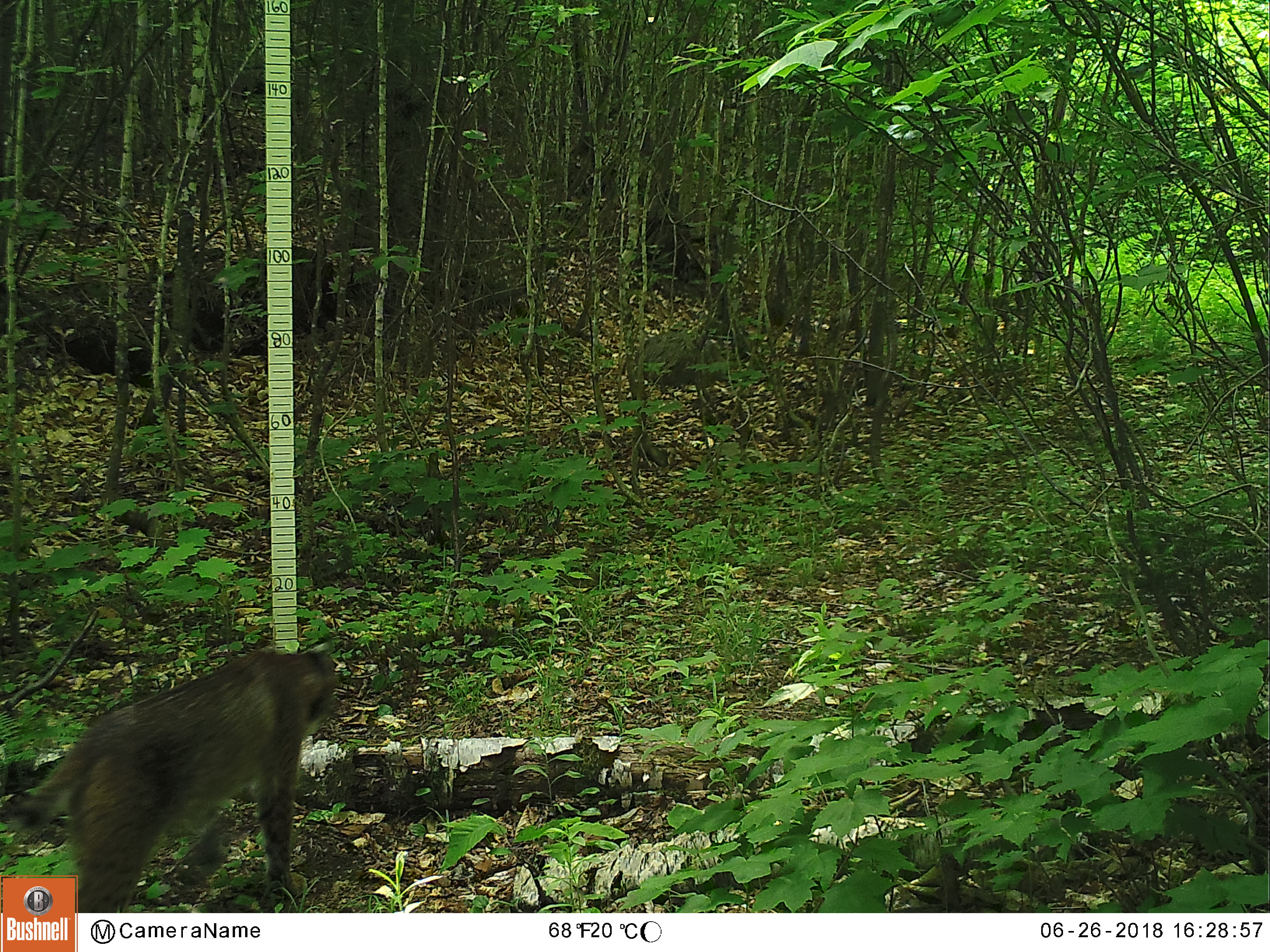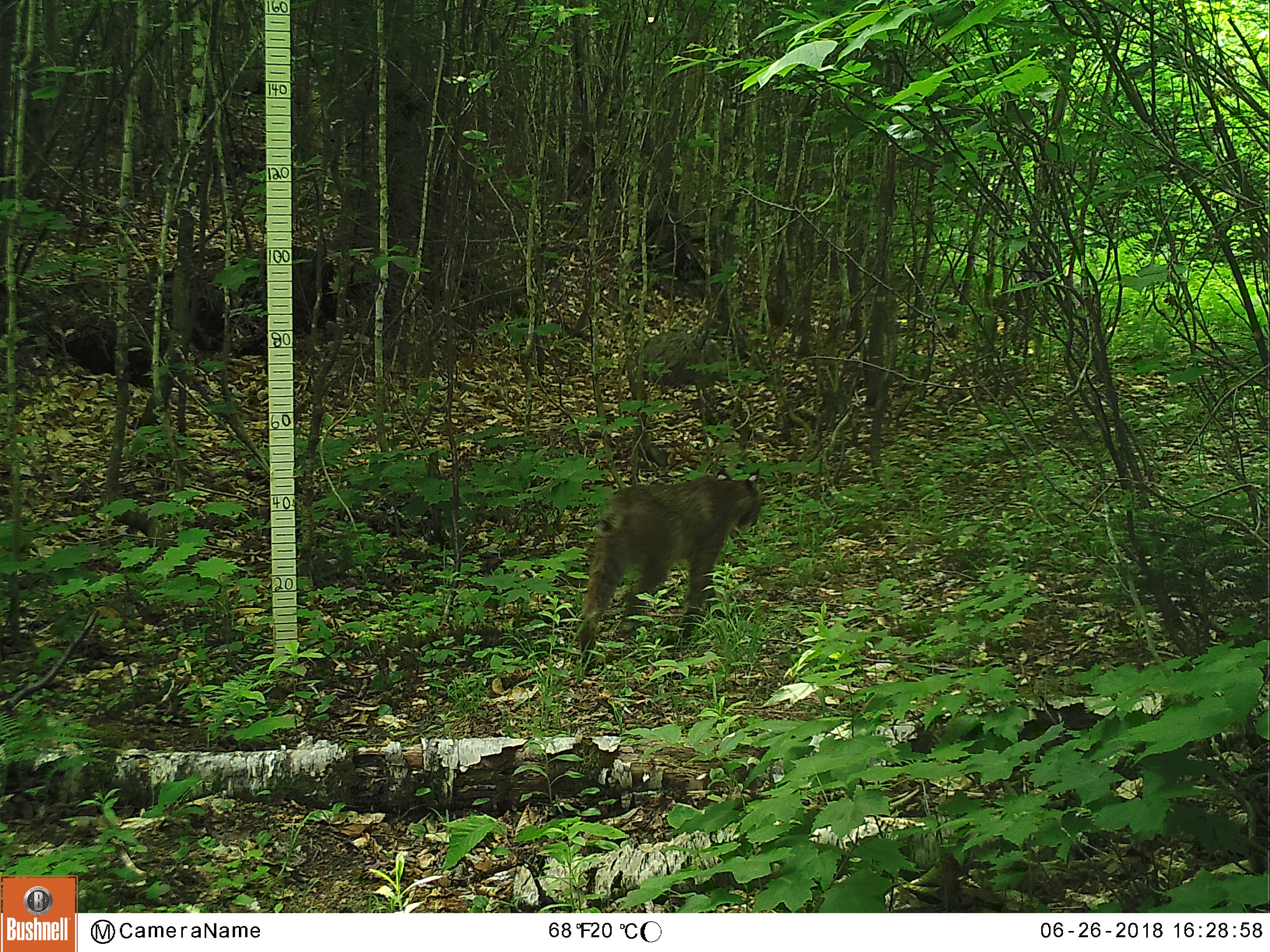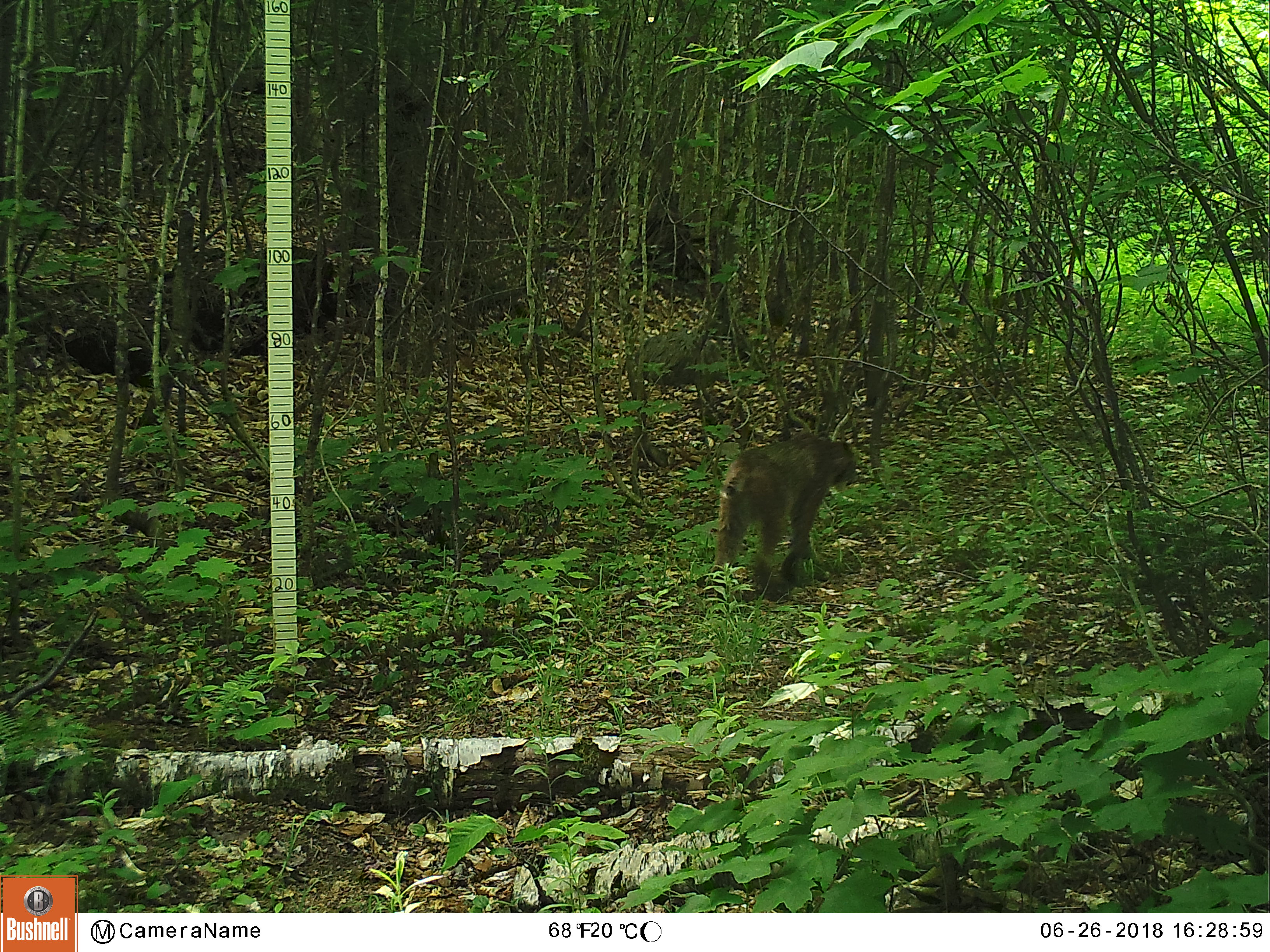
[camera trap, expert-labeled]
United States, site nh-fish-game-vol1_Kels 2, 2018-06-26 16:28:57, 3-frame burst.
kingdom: Animalia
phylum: Chordata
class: Mammalia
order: Carnivora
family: Felidae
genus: Lynx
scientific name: Lynx rufus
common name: bobcat